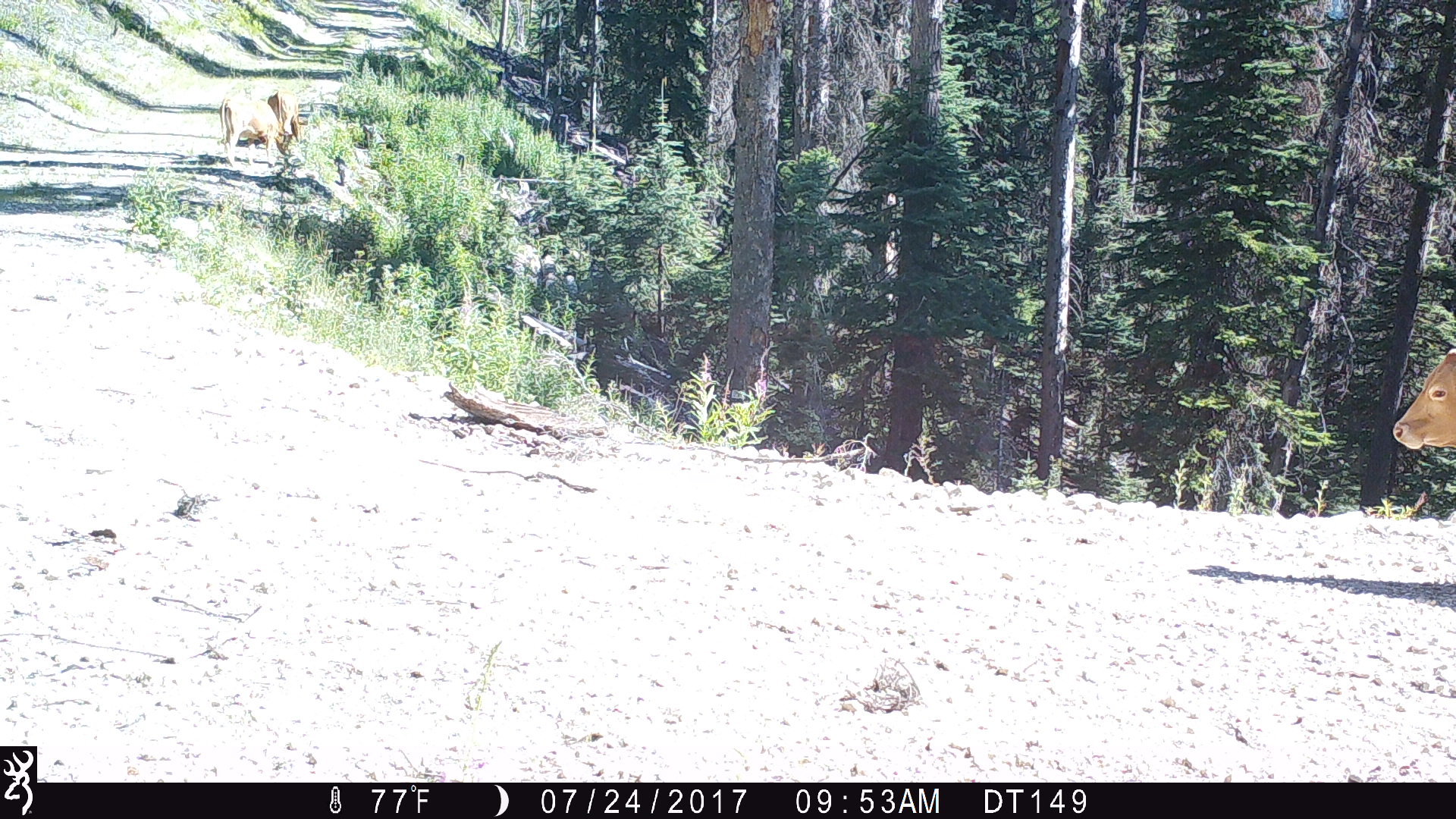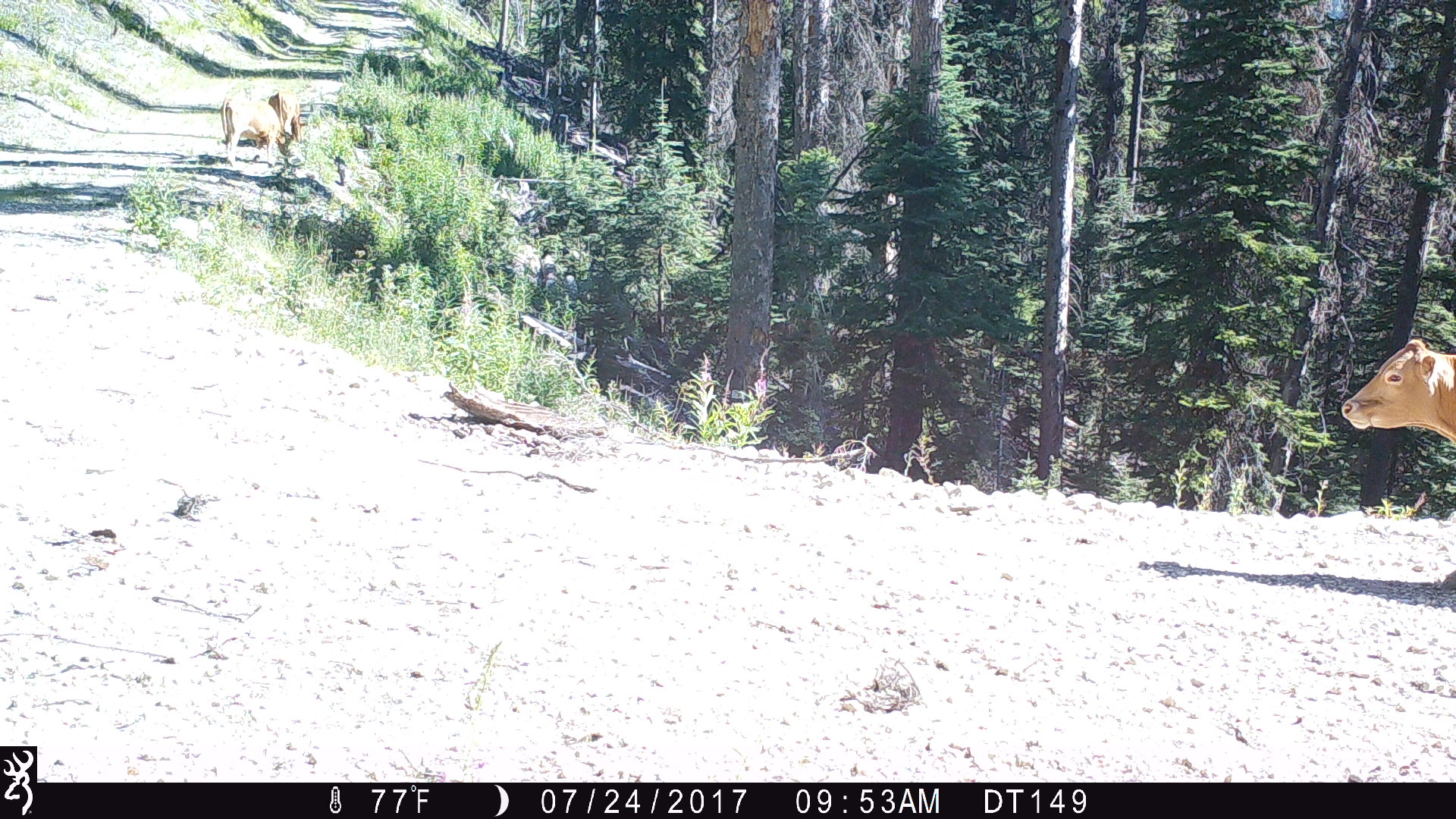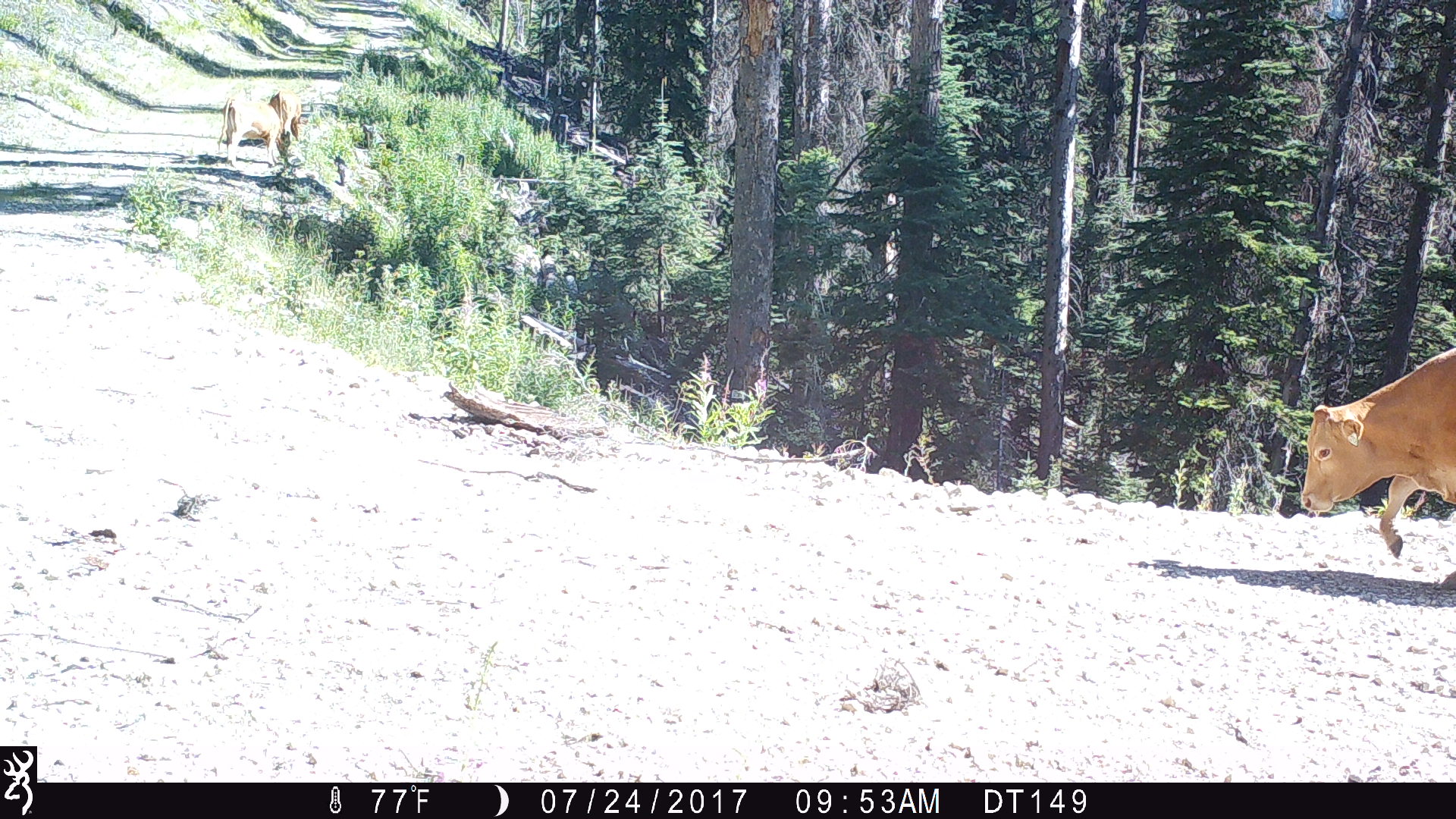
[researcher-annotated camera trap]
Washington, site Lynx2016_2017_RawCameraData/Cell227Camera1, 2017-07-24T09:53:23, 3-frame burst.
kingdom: Animalia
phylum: Chordata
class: Mammalia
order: Artiodactyla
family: Bovidae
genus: Bos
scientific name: Bos taurus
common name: domestic cattle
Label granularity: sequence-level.